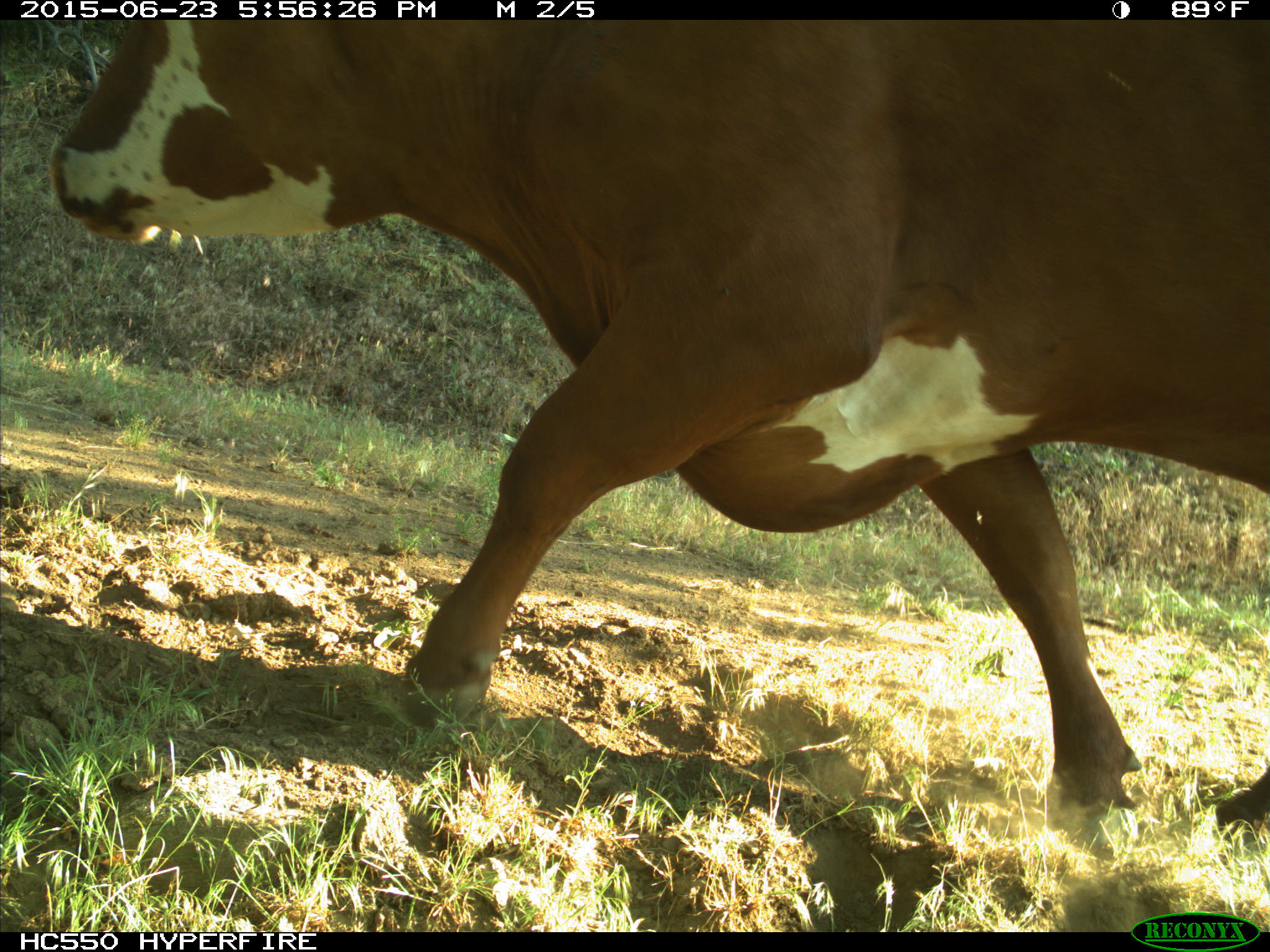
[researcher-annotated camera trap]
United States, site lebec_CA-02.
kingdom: Animalia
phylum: Chordata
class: Mammalia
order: Artiodactyla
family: Bovidae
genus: Bos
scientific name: Bos taurus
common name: domestic cow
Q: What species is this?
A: Bos taurus (domestic cow).